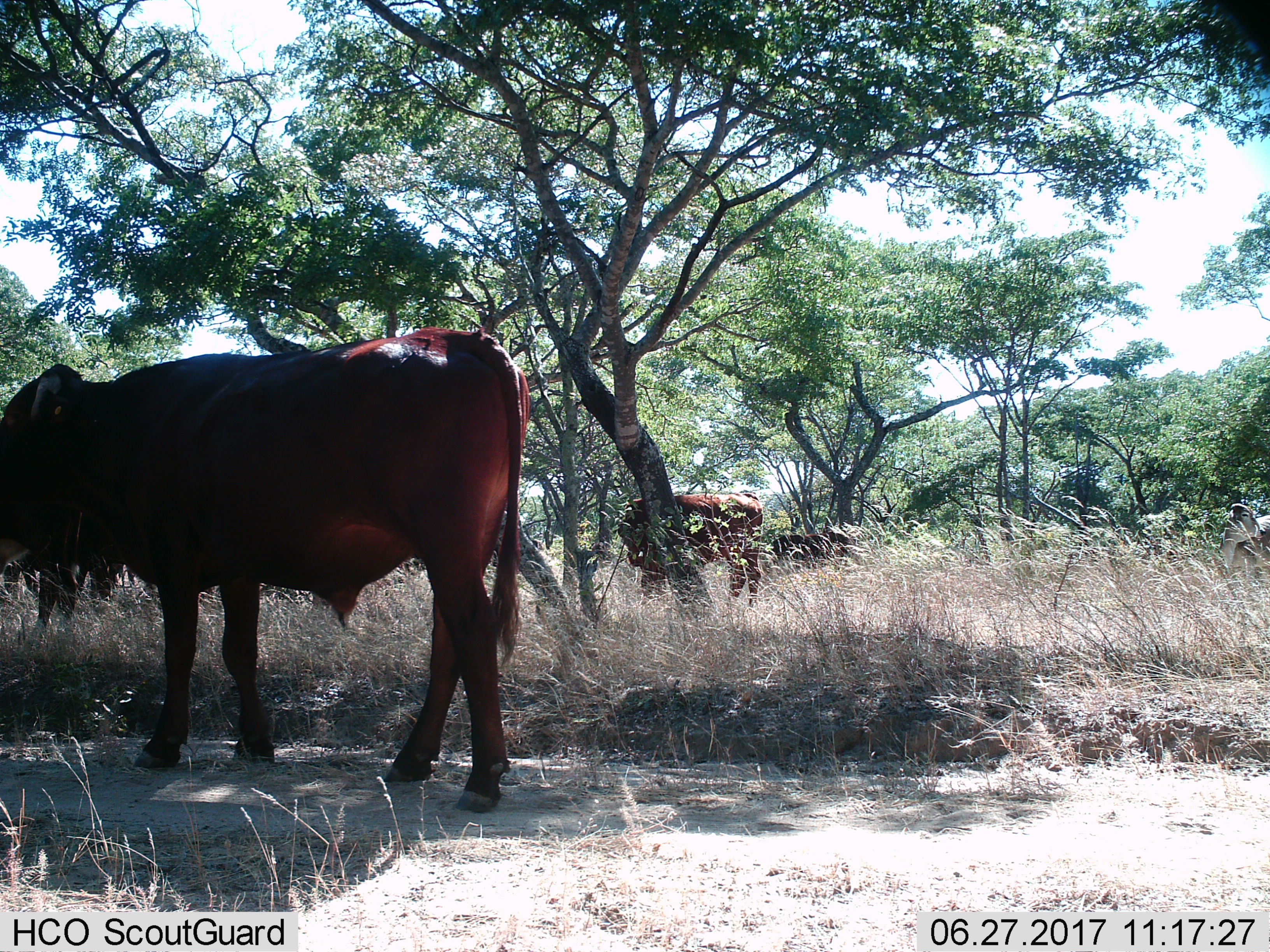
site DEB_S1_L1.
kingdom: Animalia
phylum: Chordata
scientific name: Vertebrata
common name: domestic animal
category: domesticanimal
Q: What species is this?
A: Domesticanimal (domestic animal) (Vertebrata).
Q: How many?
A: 4.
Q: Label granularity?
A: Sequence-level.